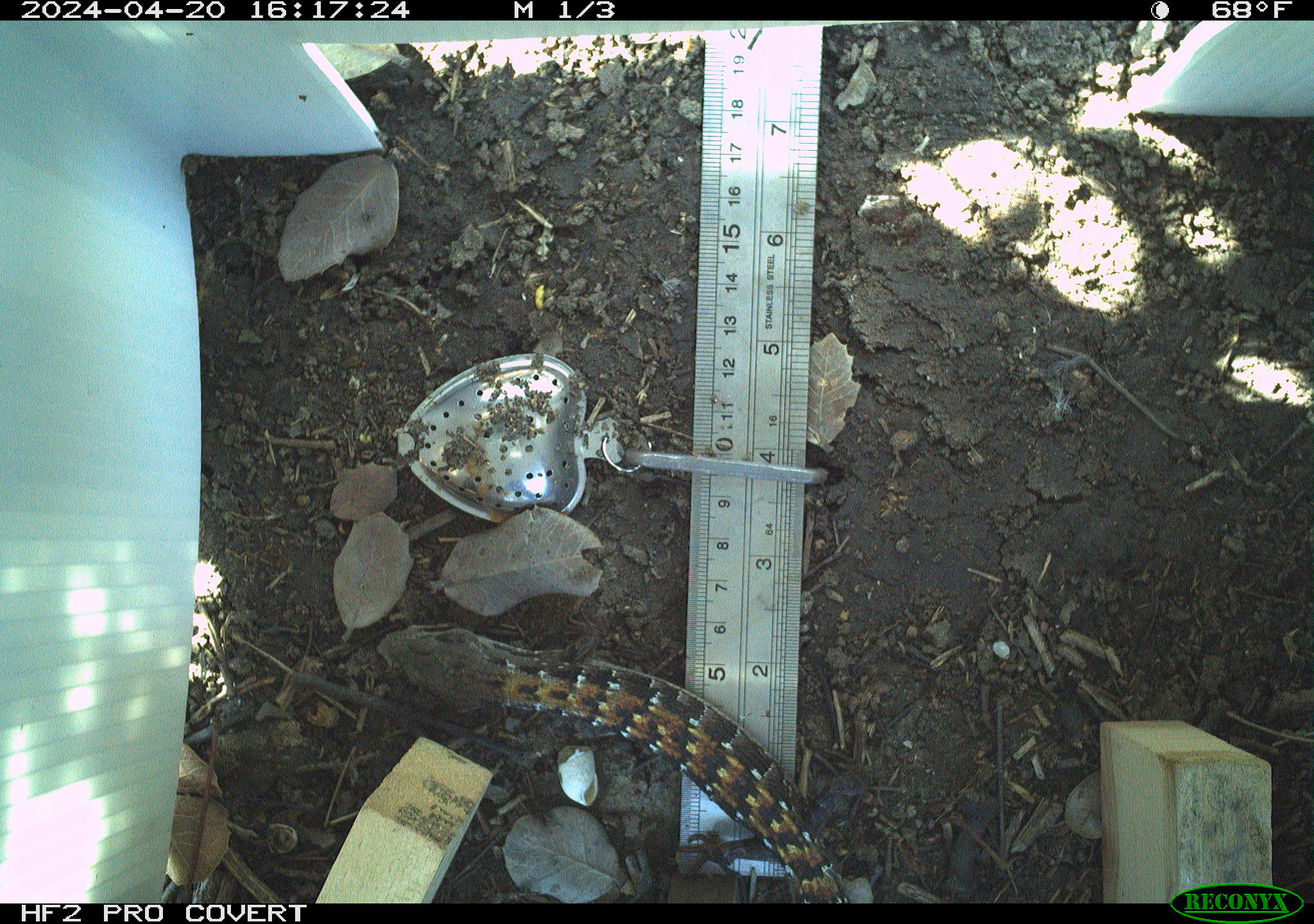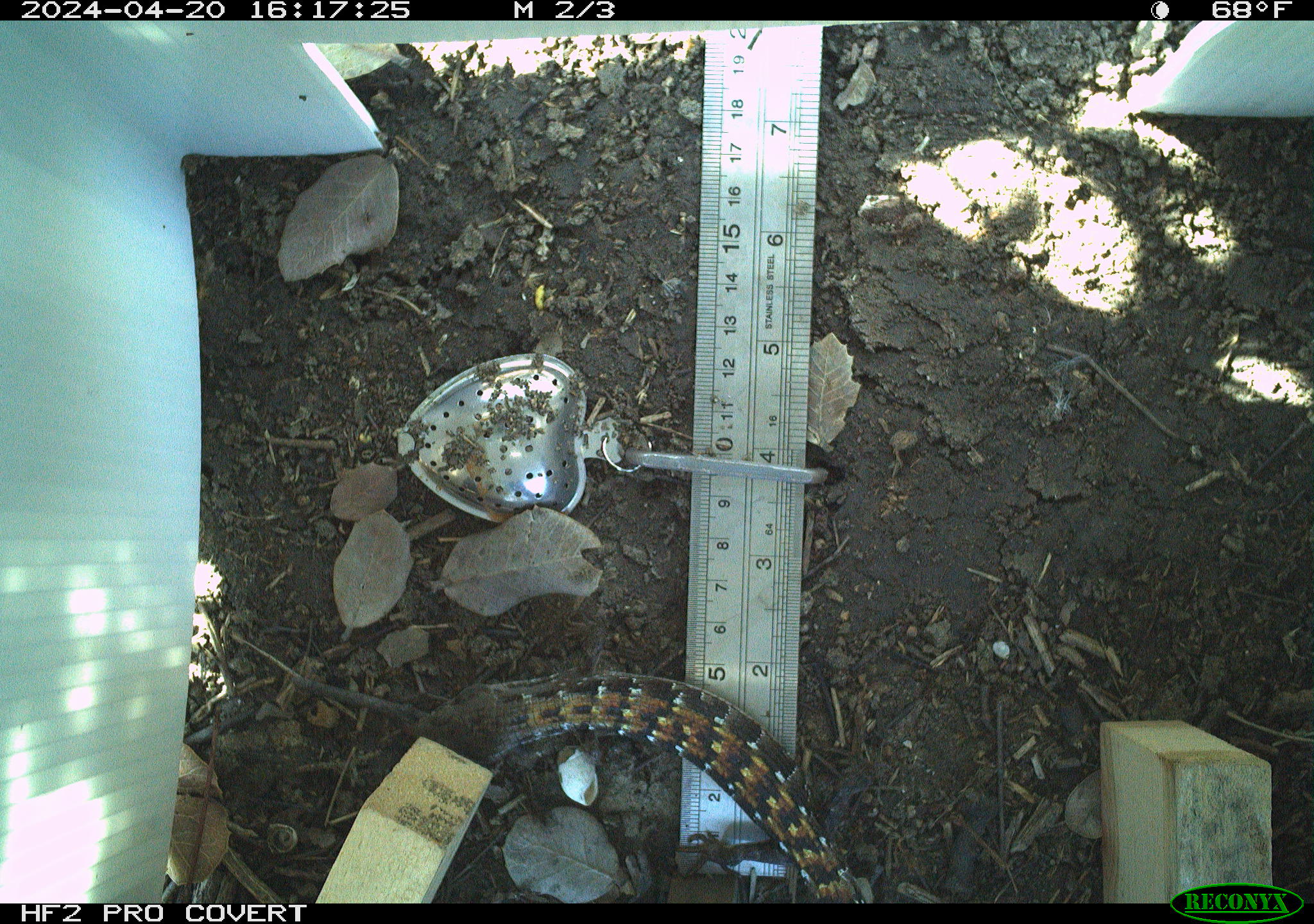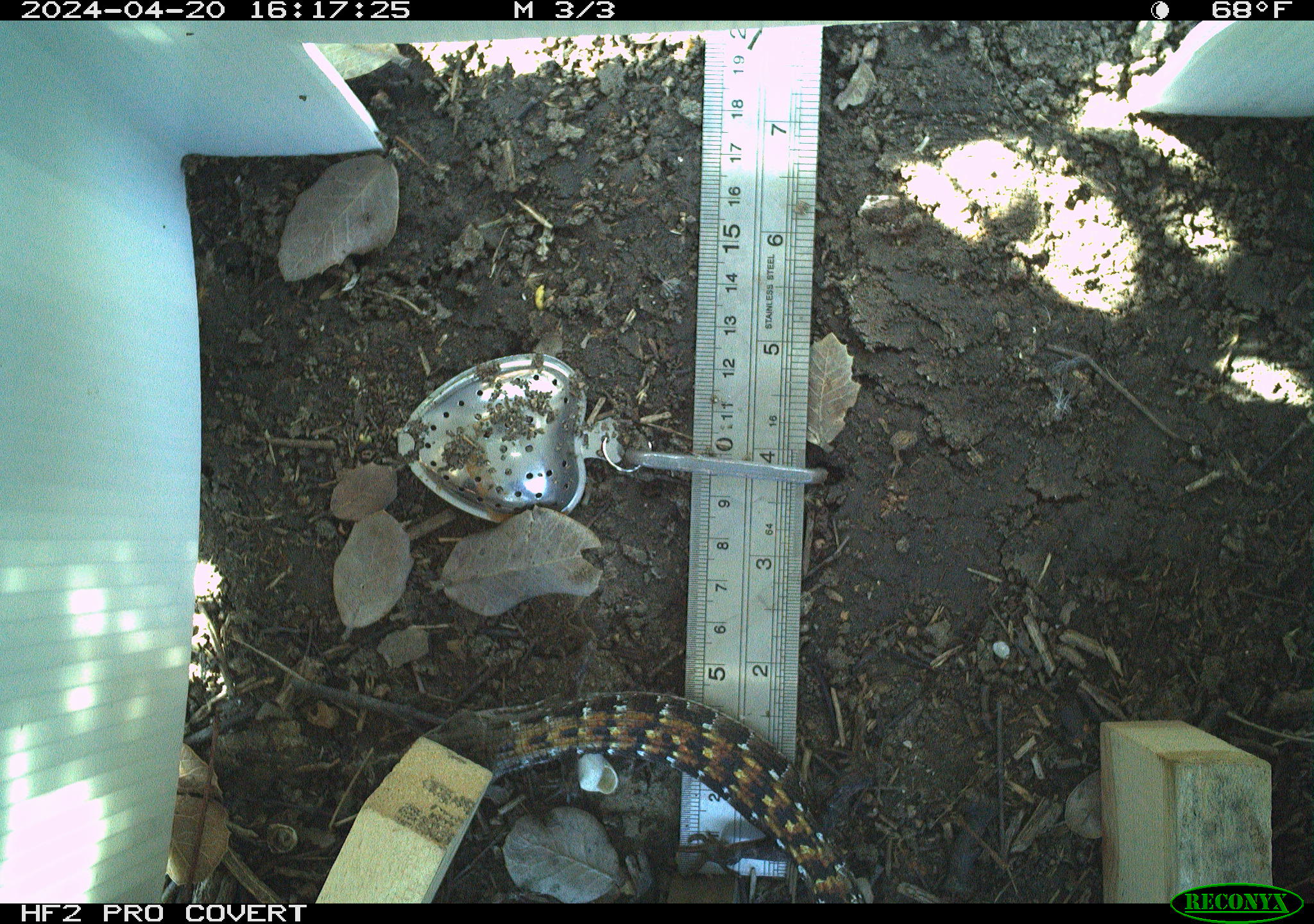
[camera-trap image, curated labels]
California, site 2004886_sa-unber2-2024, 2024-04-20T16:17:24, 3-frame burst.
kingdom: Animalia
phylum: Chordata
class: Reptilia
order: Squamata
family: Anguidae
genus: Elgaria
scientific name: Elgaria multicarinata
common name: southern alligator lizard